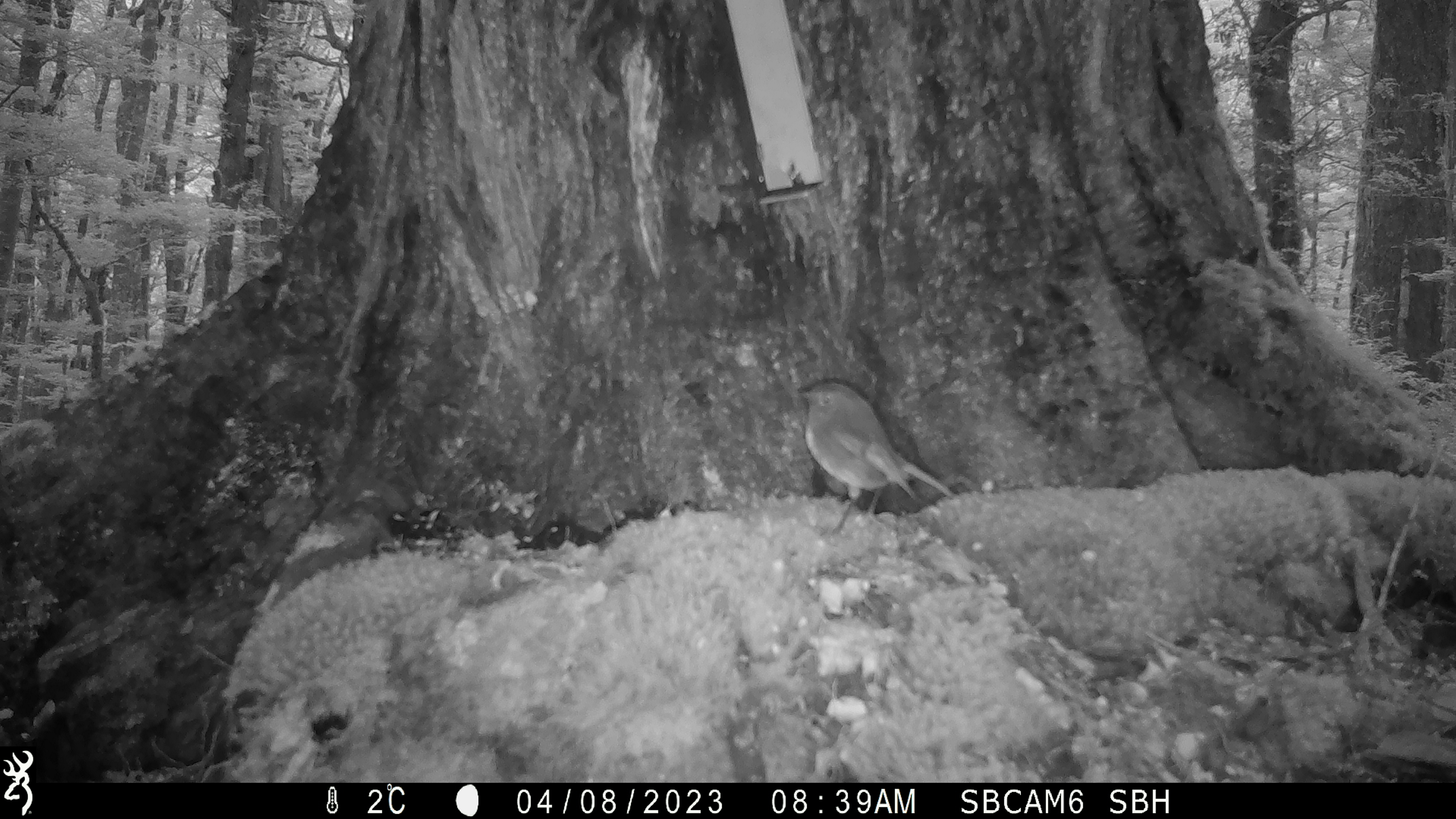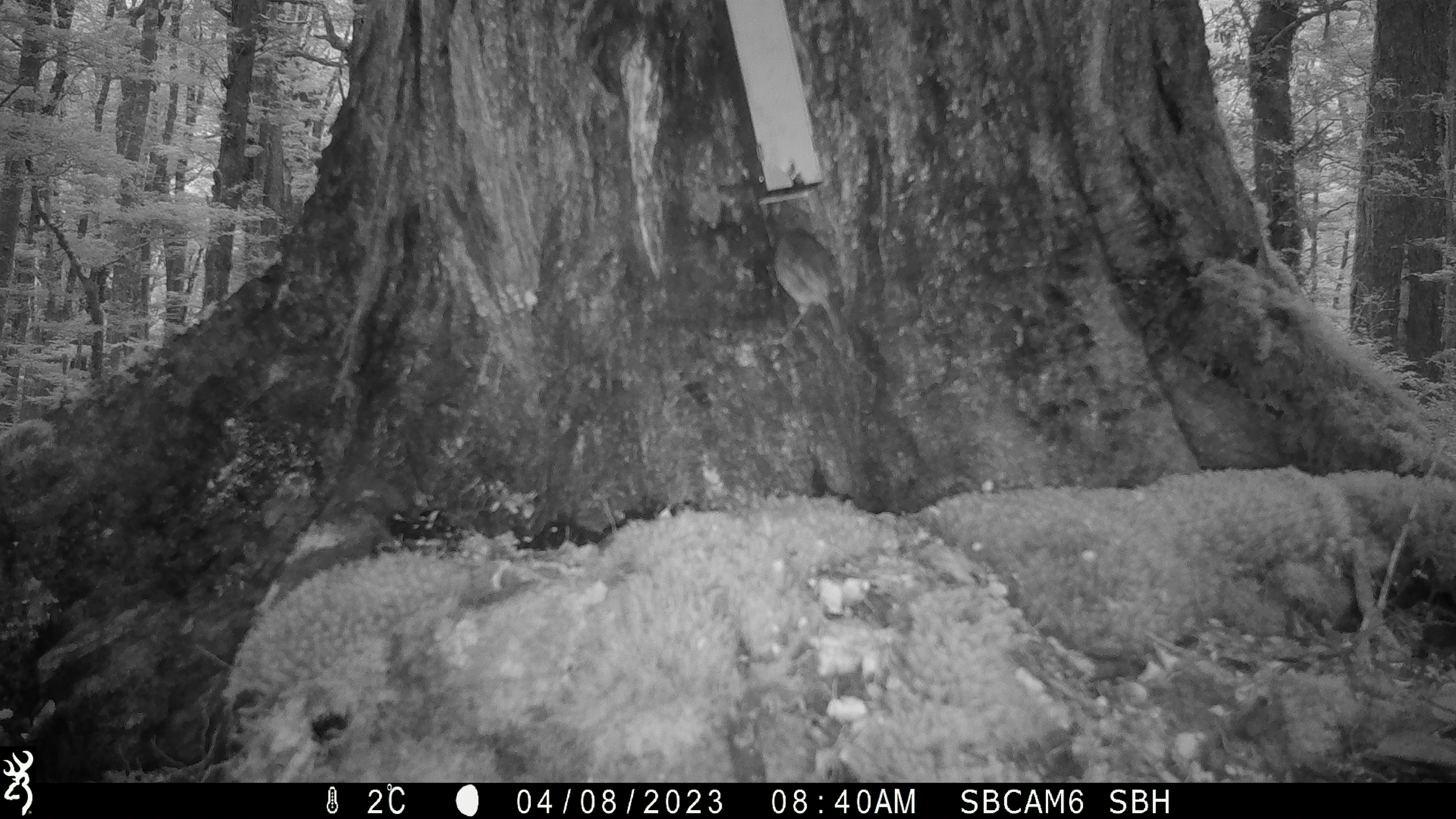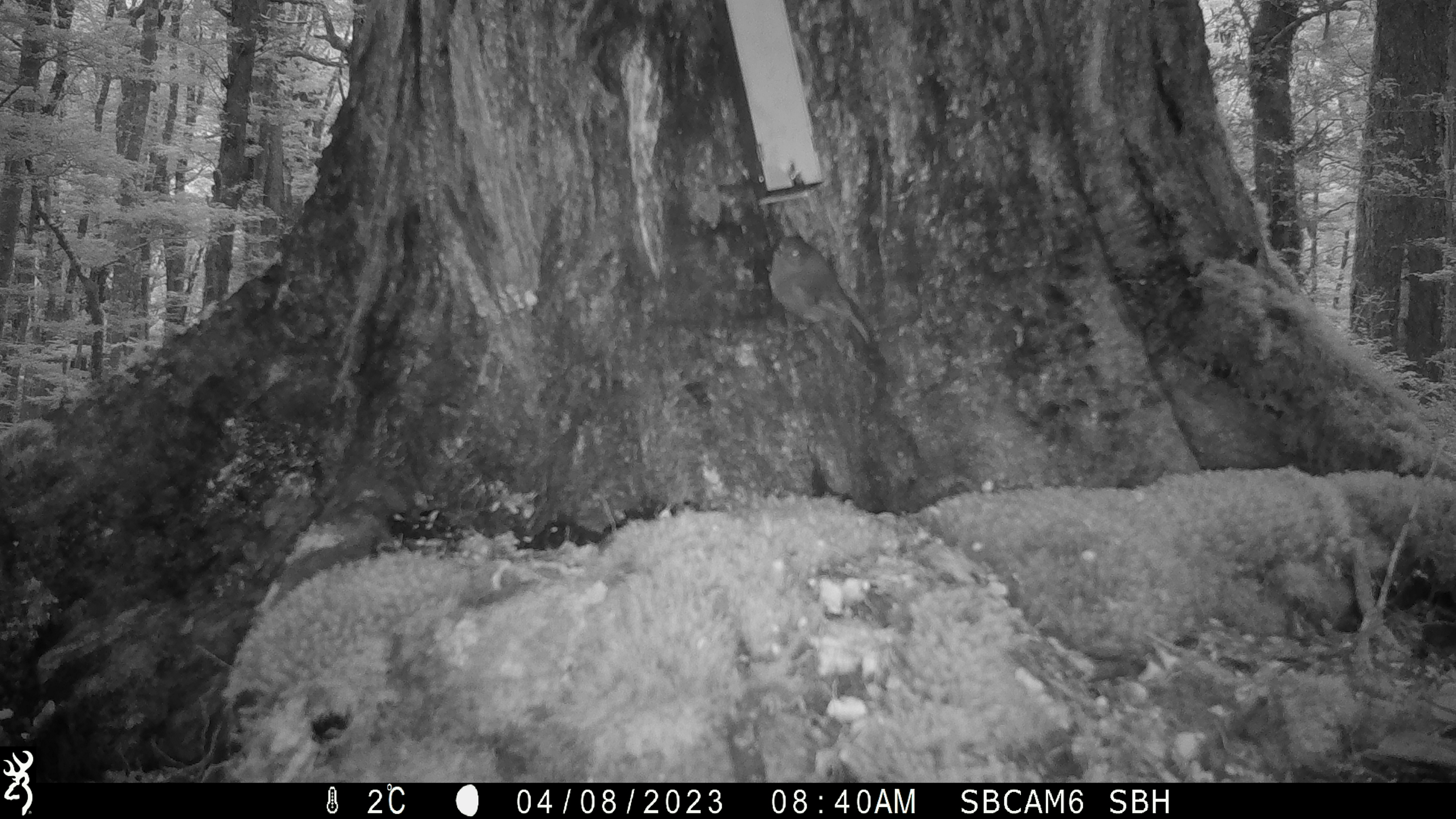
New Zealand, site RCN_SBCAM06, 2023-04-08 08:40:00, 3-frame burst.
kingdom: Animalia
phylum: Chordata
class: Aves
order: Passeriformes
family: Petroicidae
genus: Petroica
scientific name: Petroica australis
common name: new zealand robin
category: robin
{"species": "robin (new zealand robin) (Petroica australis)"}